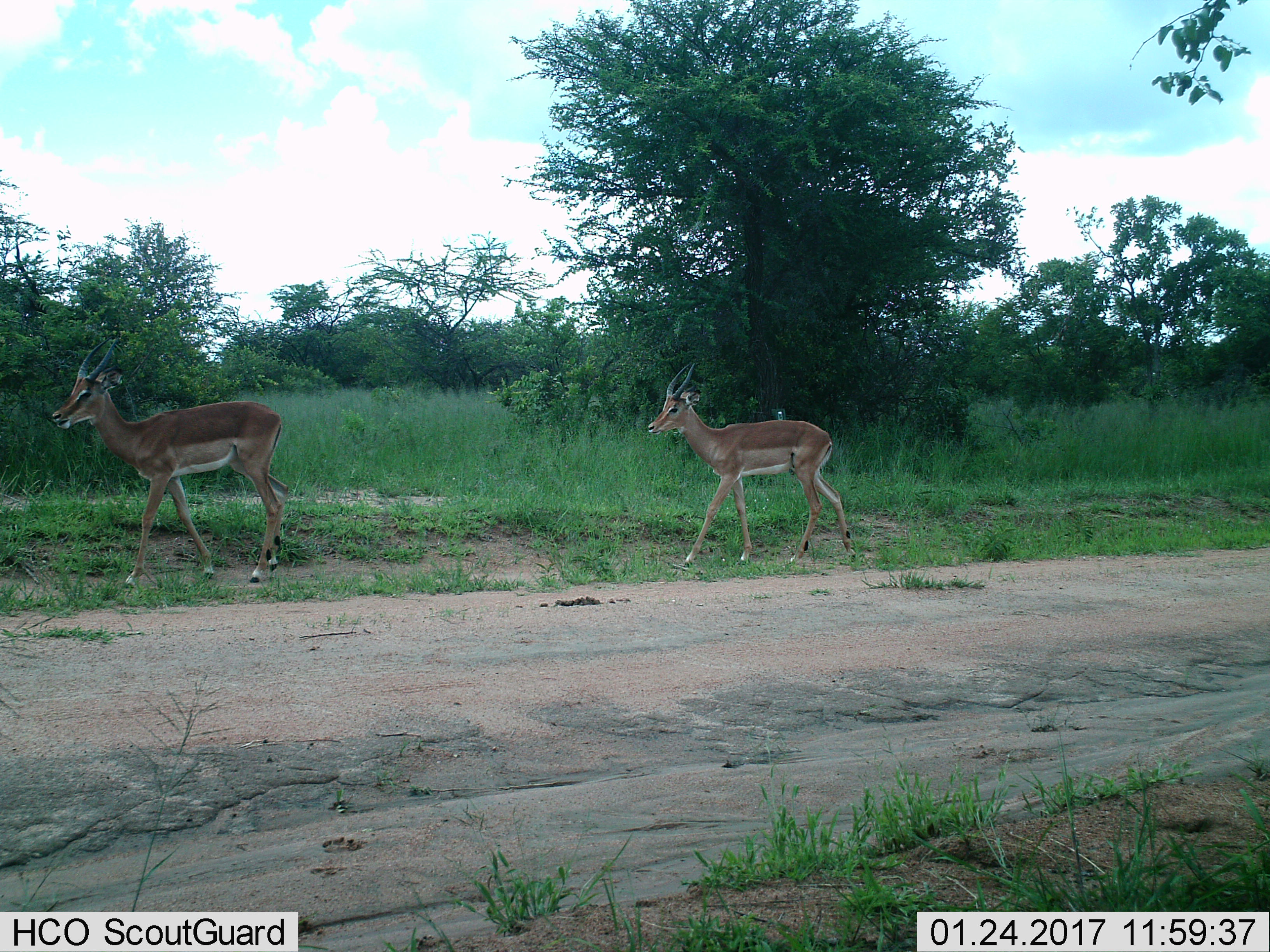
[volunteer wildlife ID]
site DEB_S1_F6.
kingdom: Animalia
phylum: Chordata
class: Mammalia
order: Artiodactyla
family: Bovidae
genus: Aepyceros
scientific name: Aepyceros melampus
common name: impala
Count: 2.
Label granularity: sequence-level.